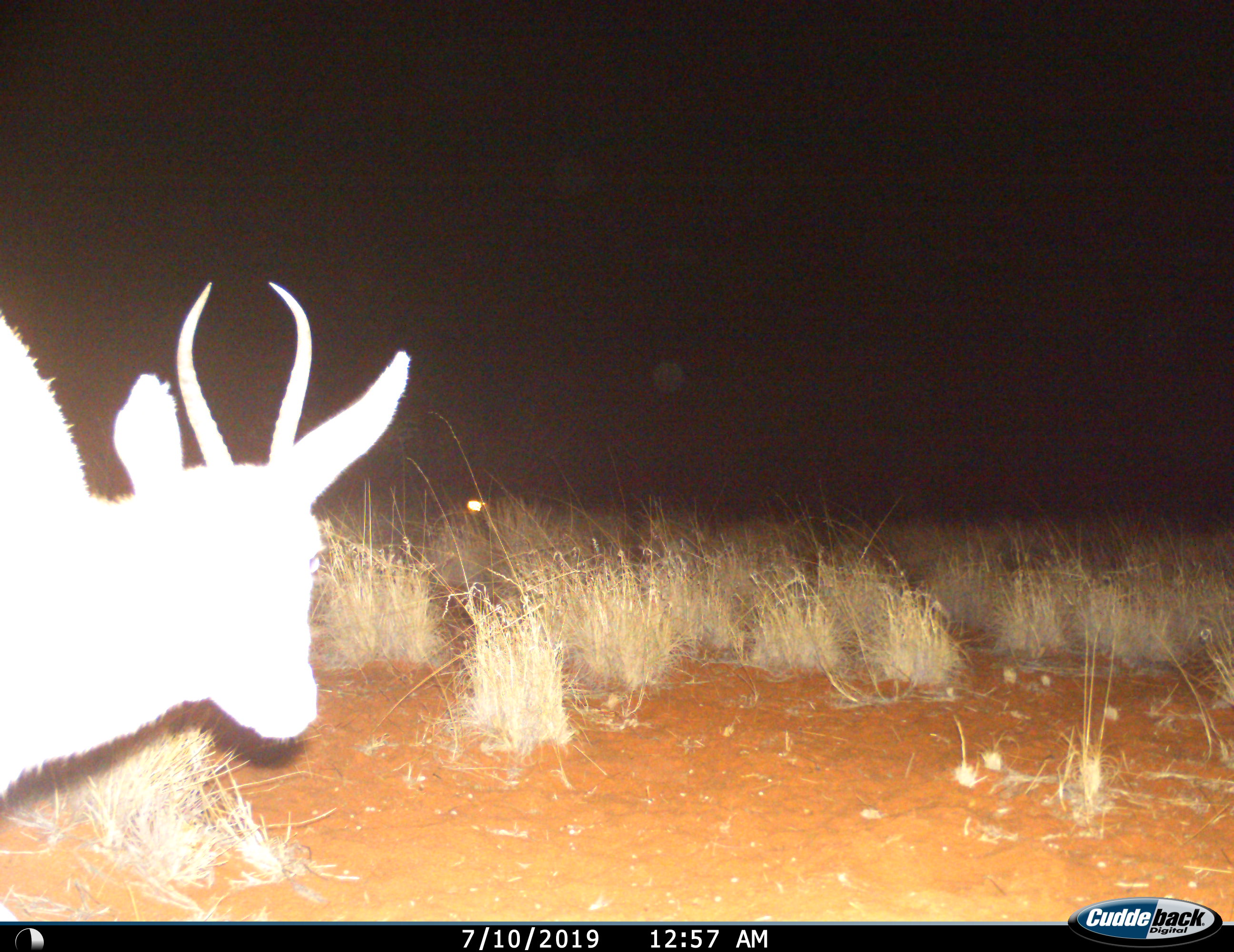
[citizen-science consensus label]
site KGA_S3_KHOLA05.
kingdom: Animalia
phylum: Chordata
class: Mammalia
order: Artiodactyla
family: Bovidae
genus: Antidorcas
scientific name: Antidorcas marsupialis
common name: springbok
Springbok (Antidorcas marsupialis), count 1. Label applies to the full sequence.